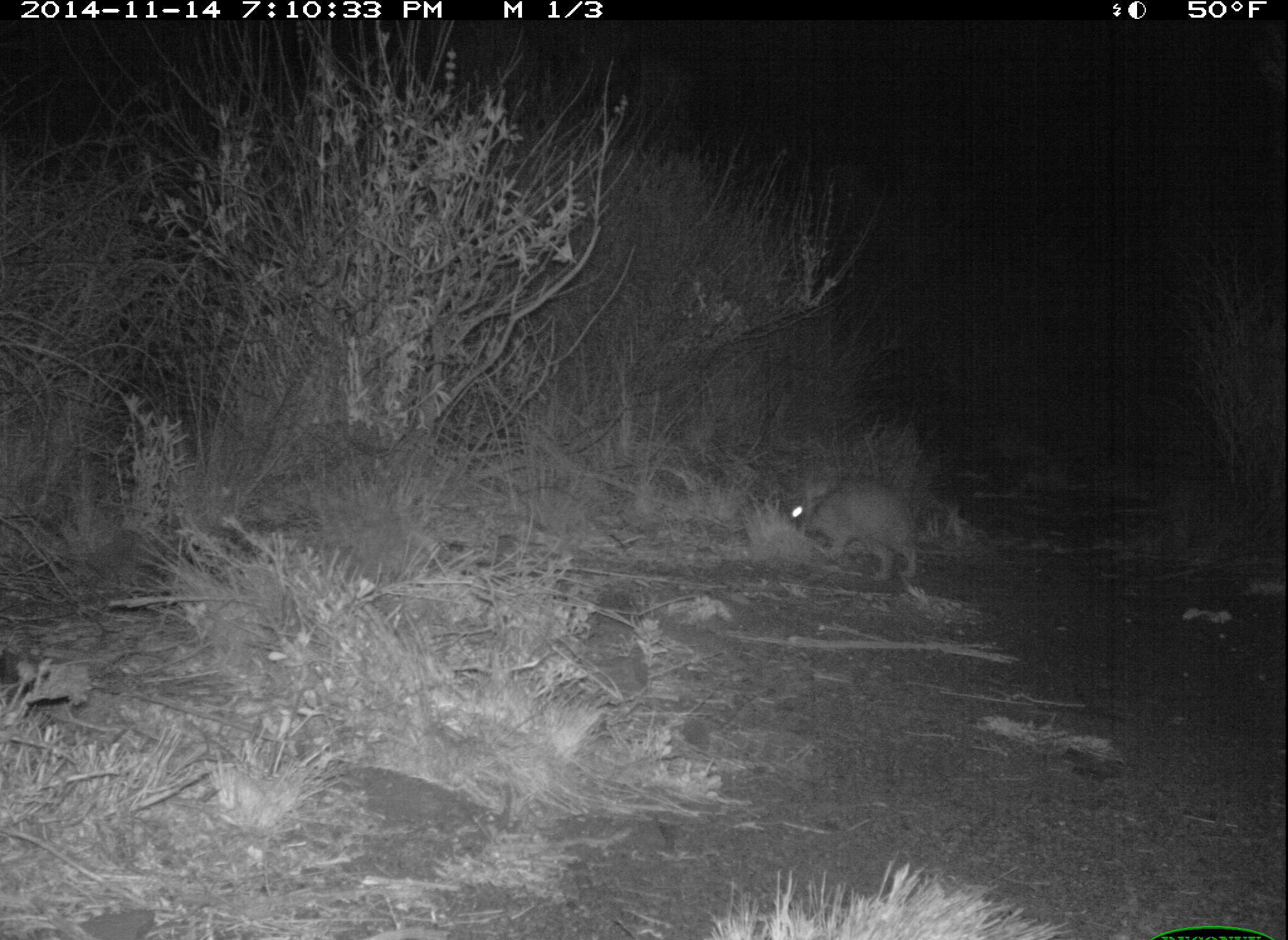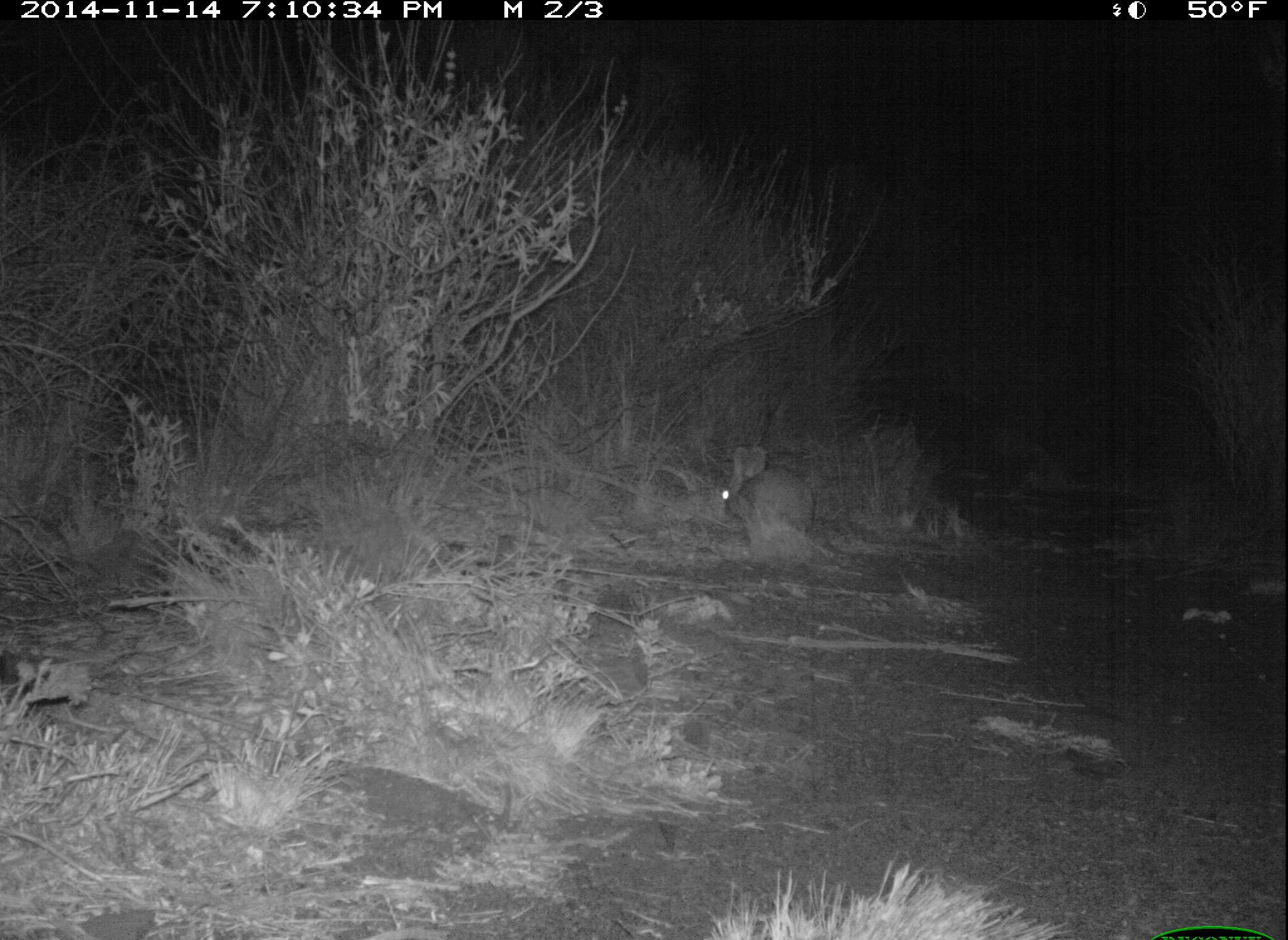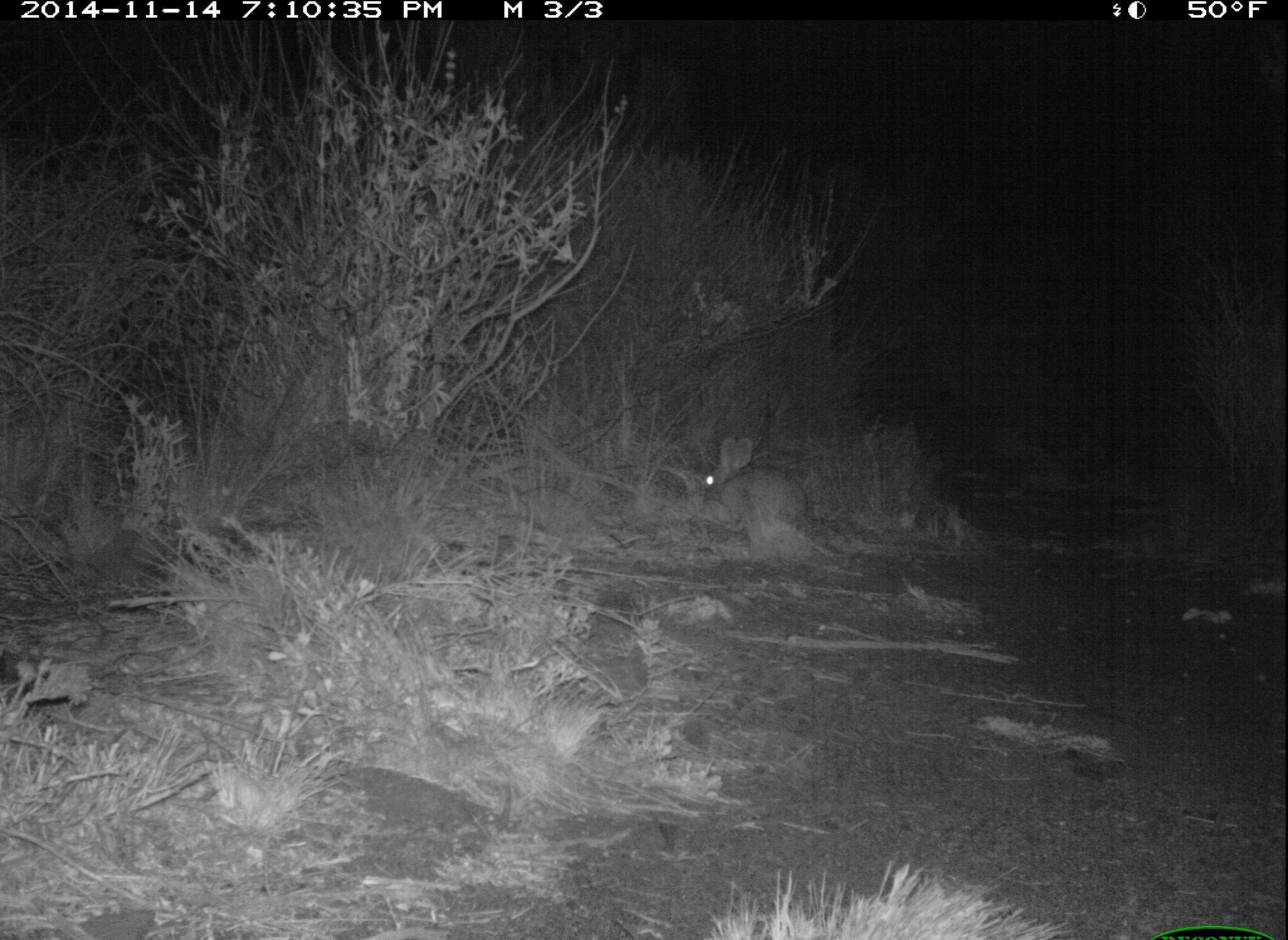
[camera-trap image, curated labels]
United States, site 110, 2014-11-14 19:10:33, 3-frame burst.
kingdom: Animalia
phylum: Chordata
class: Mammalia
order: Lagomorpha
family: Leporidae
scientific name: Leporidae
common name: rabbits and hares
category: rabbit